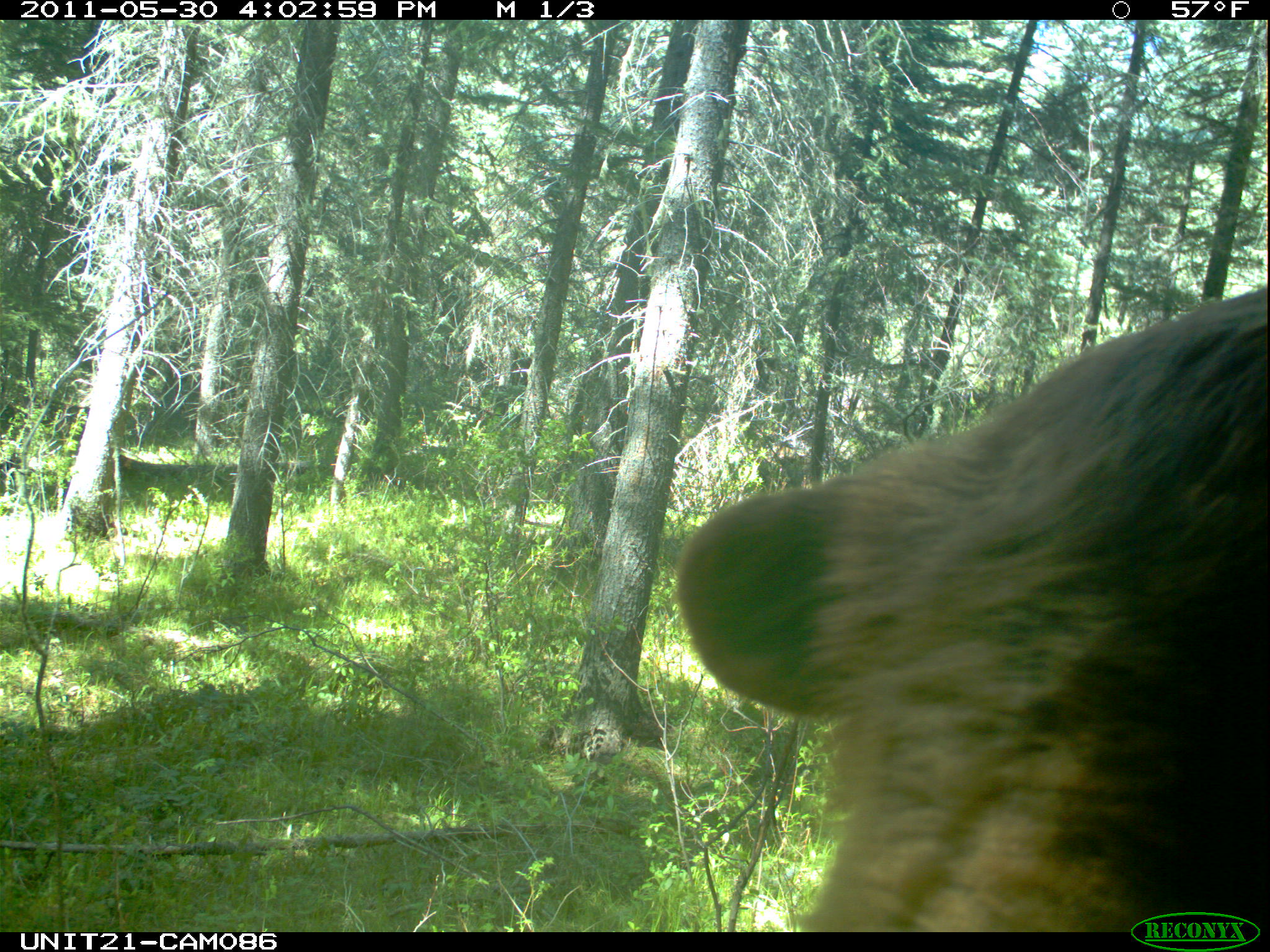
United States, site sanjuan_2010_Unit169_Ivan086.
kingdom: Animalia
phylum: Chordata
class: Mammalia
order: Carnivora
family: Ursidae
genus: Ursus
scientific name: Ursus americanus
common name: american black bear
Ursus americanus (american black bear).